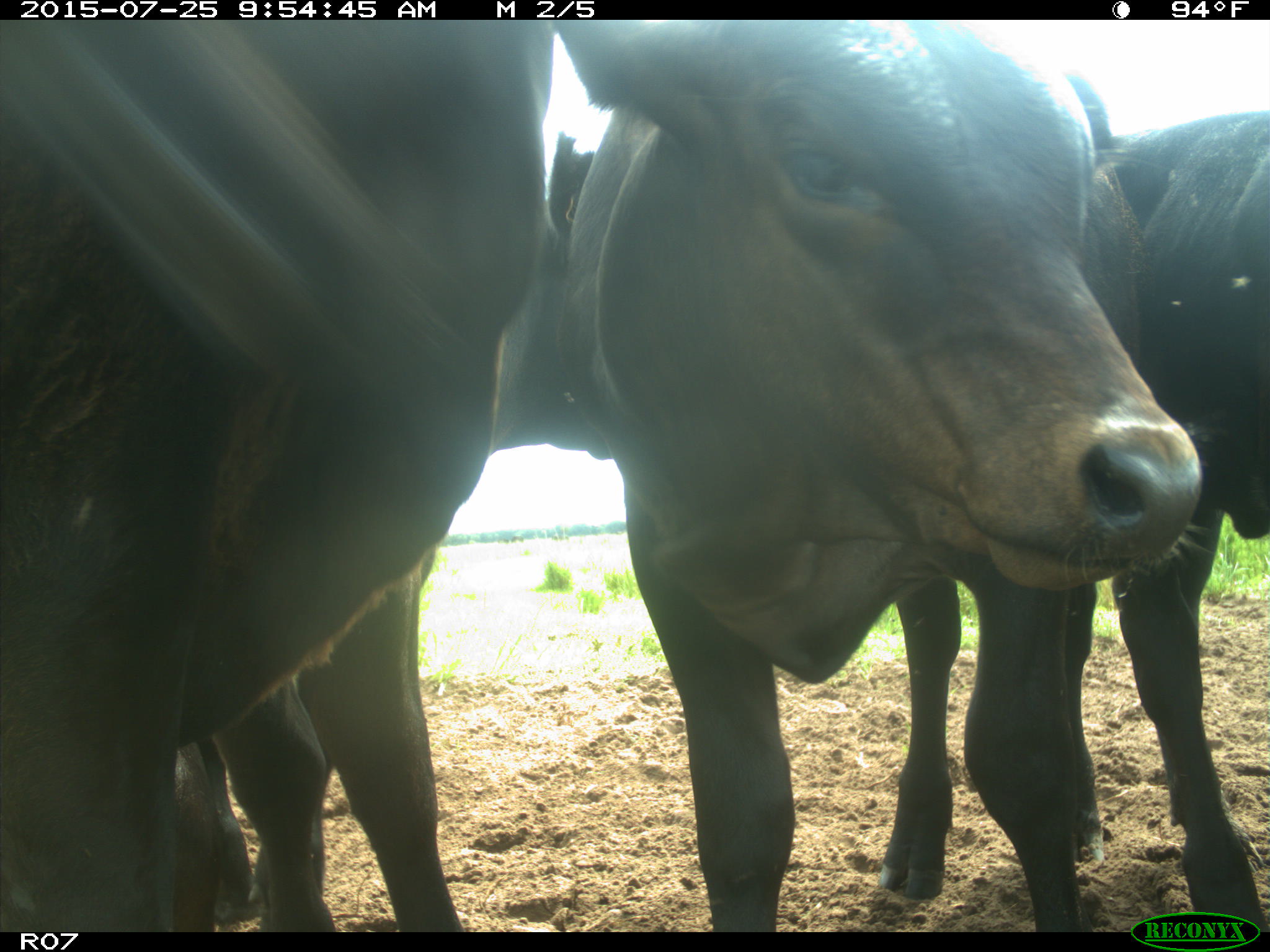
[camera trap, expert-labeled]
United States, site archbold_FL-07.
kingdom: Animalia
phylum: Chordata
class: Mammalia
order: Artiodactyla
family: Bovidae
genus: Bos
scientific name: Bos taurus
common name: domestic cow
Bos taurus (domestic cow).